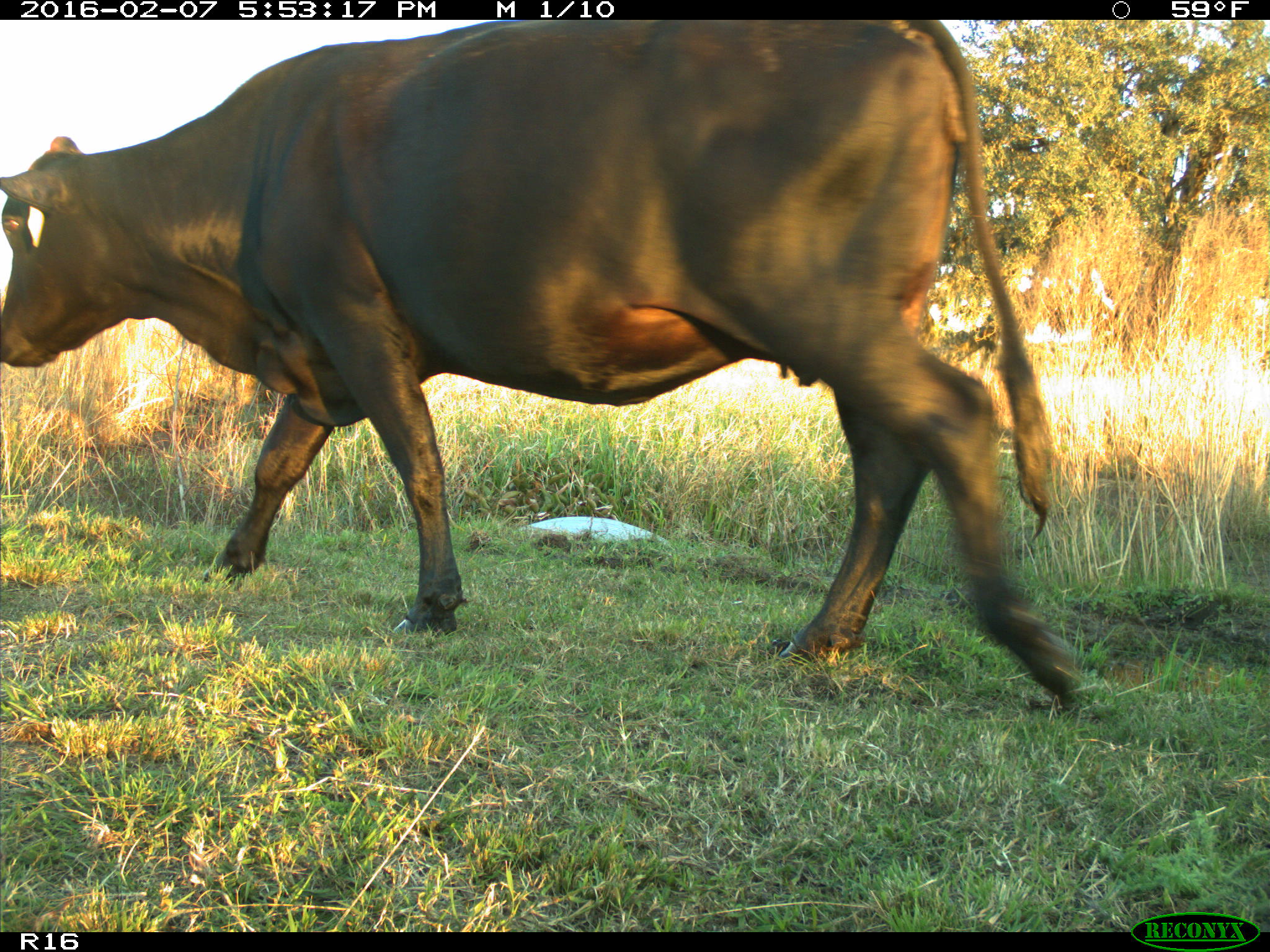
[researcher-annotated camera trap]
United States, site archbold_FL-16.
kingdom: Animalia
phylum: Chordata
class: Mammalia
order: Artiodactyla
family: Bovidae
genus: Bos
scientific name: Bos taurus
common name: domestic cow